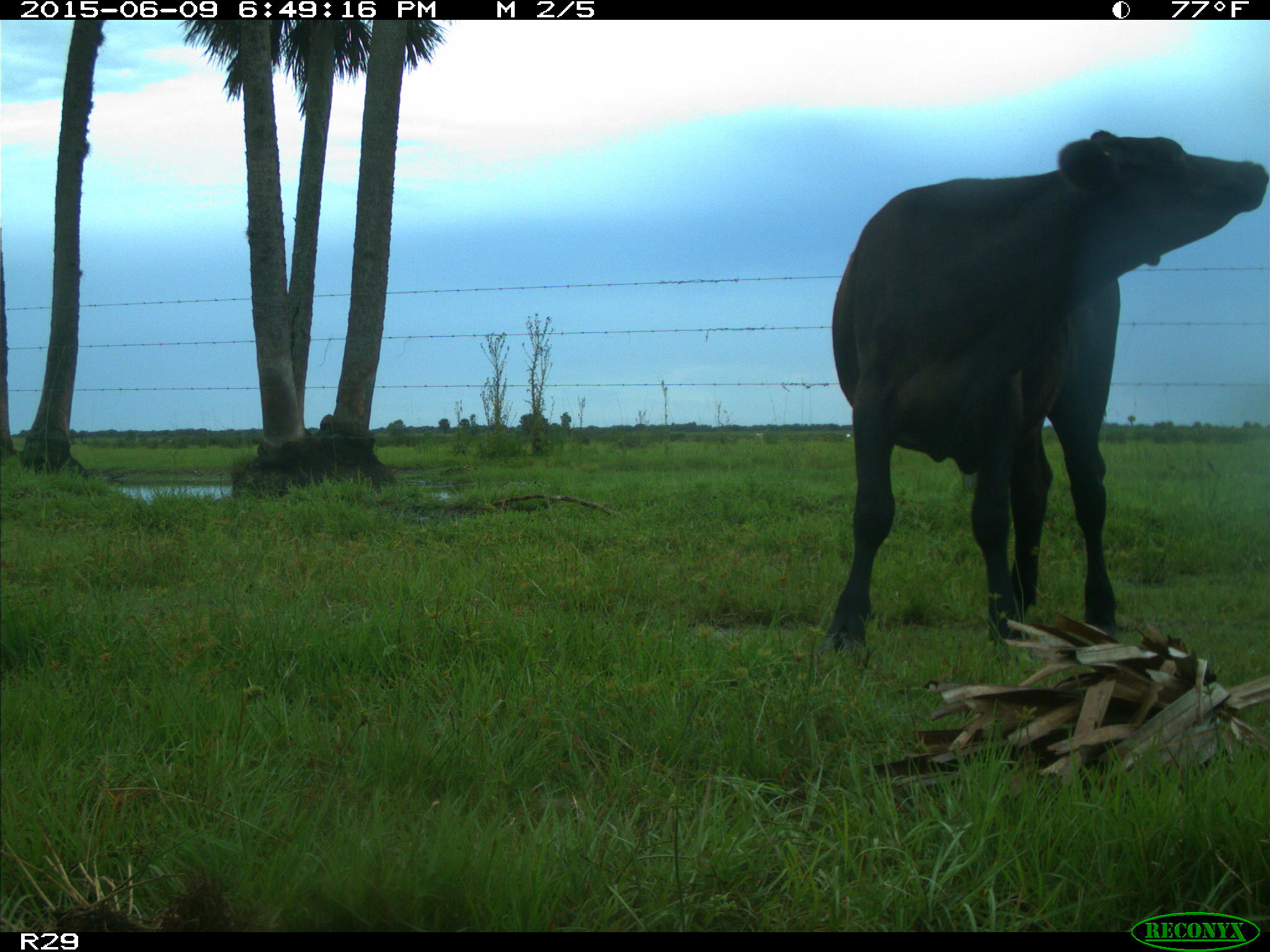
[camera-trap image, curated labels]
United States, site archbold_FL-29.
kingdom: Animalia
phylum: Chordata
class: Mammalia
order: Artiodactyla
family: Bovidae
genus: Bos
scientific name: Bos taurus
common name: domestic cow